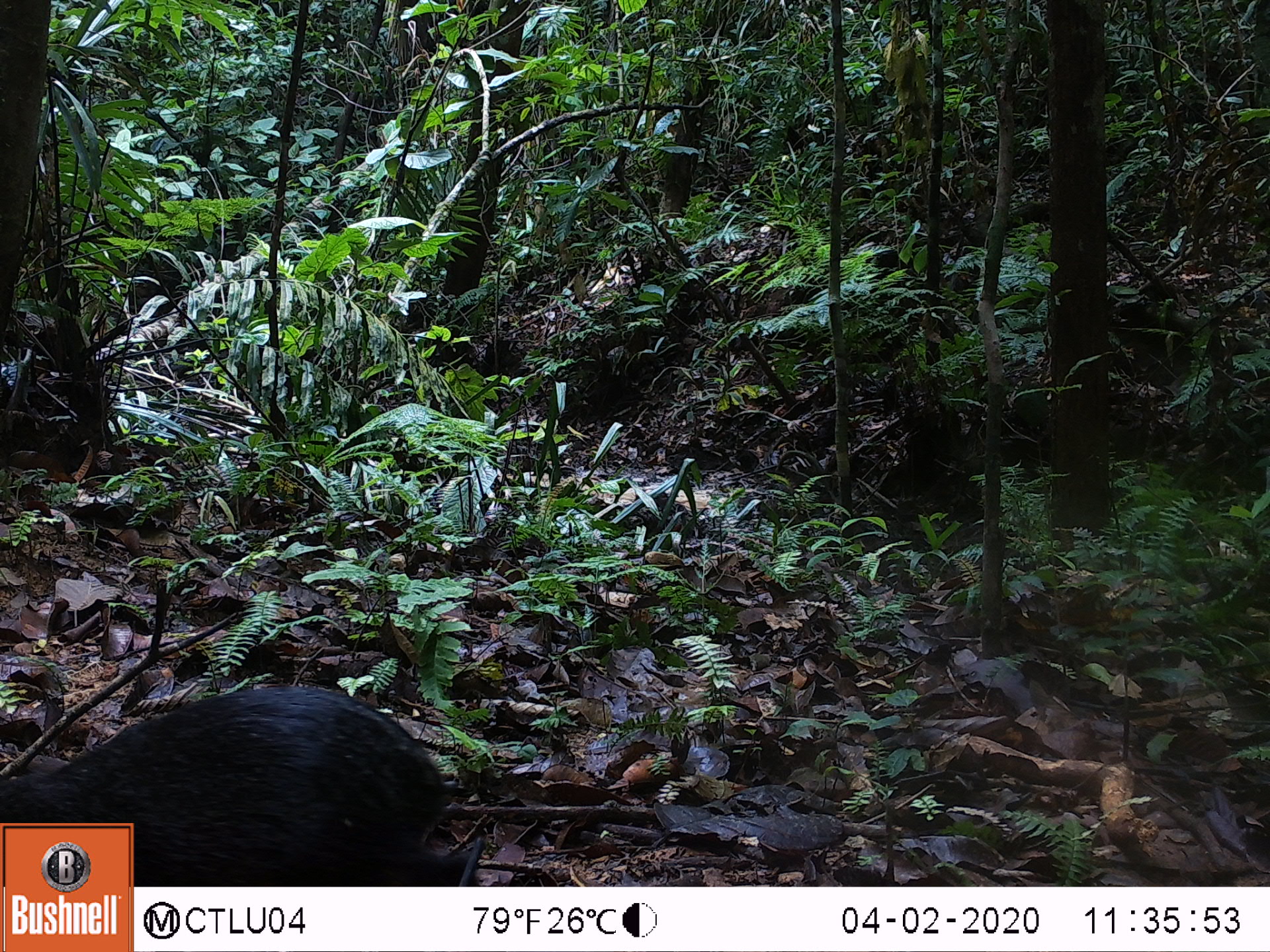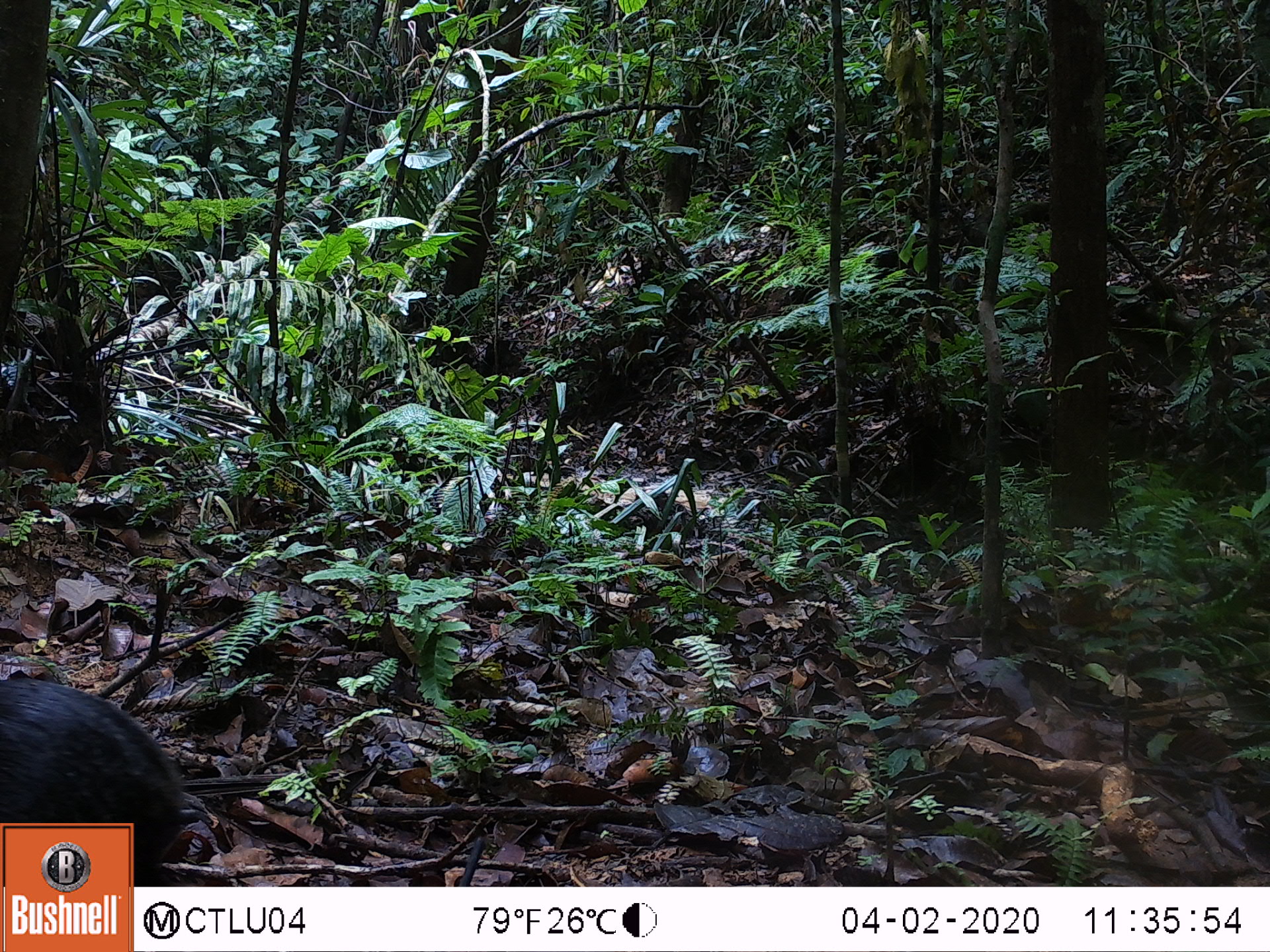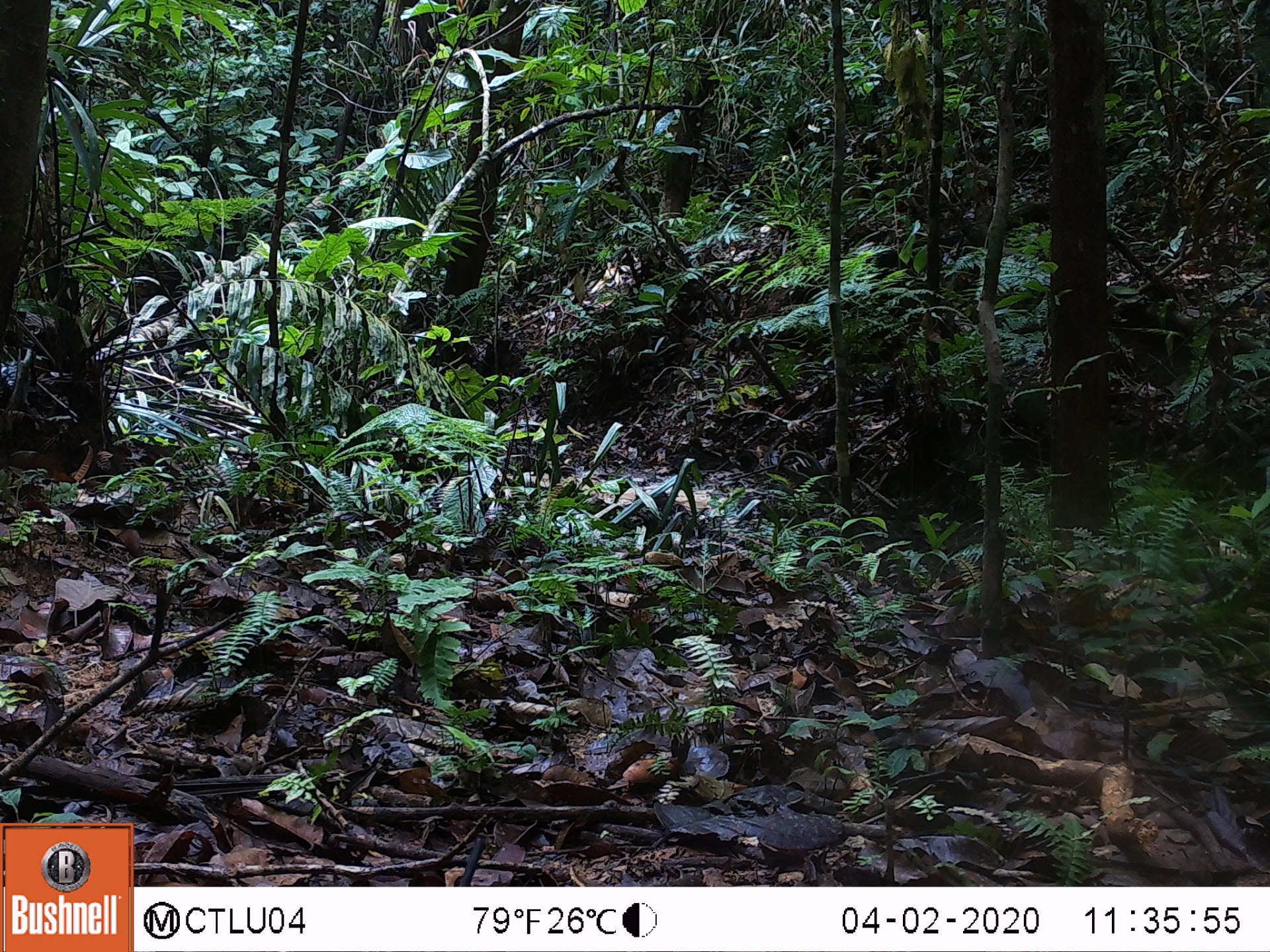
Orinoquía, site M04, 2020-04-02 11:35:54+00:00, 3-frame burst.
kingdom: Animalia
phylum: Chordata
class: Mammalia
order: Rodentia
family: Dasyproctidae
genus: Dasyprocta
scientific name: Dasyprocta fuliginosa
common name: black agouti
Black agouti (Dasyprocta fuliginosa).